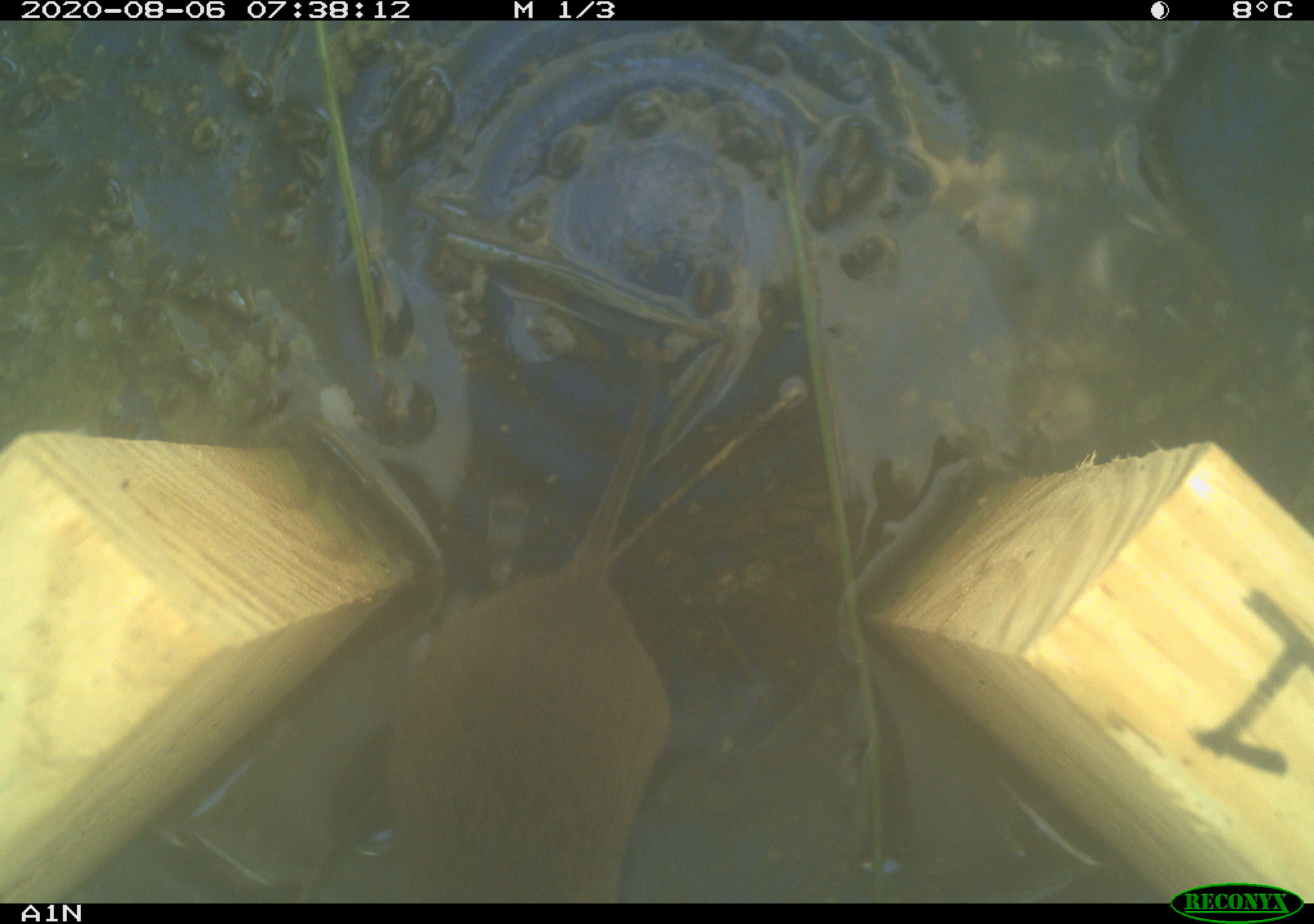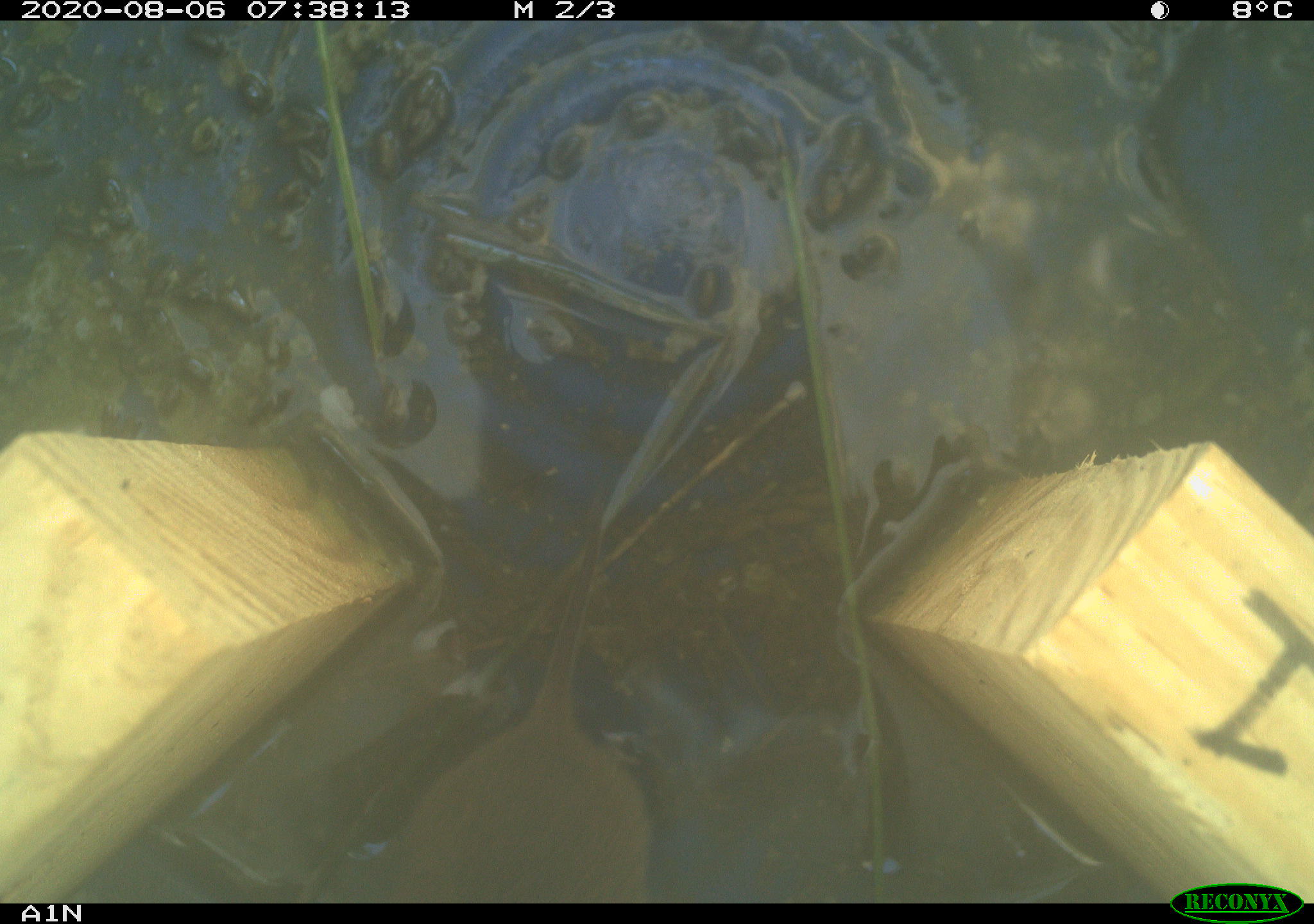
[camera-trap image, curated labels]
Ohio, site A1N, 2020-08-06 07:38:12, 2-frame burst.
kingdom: Animalia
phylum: Chordata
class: Mammalia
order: Rodentia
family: Cricetidae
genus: Microtus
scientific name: Microtus pennsylvanicus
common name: meadow vole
Meadow vole (Microtus pennsylvanicus).